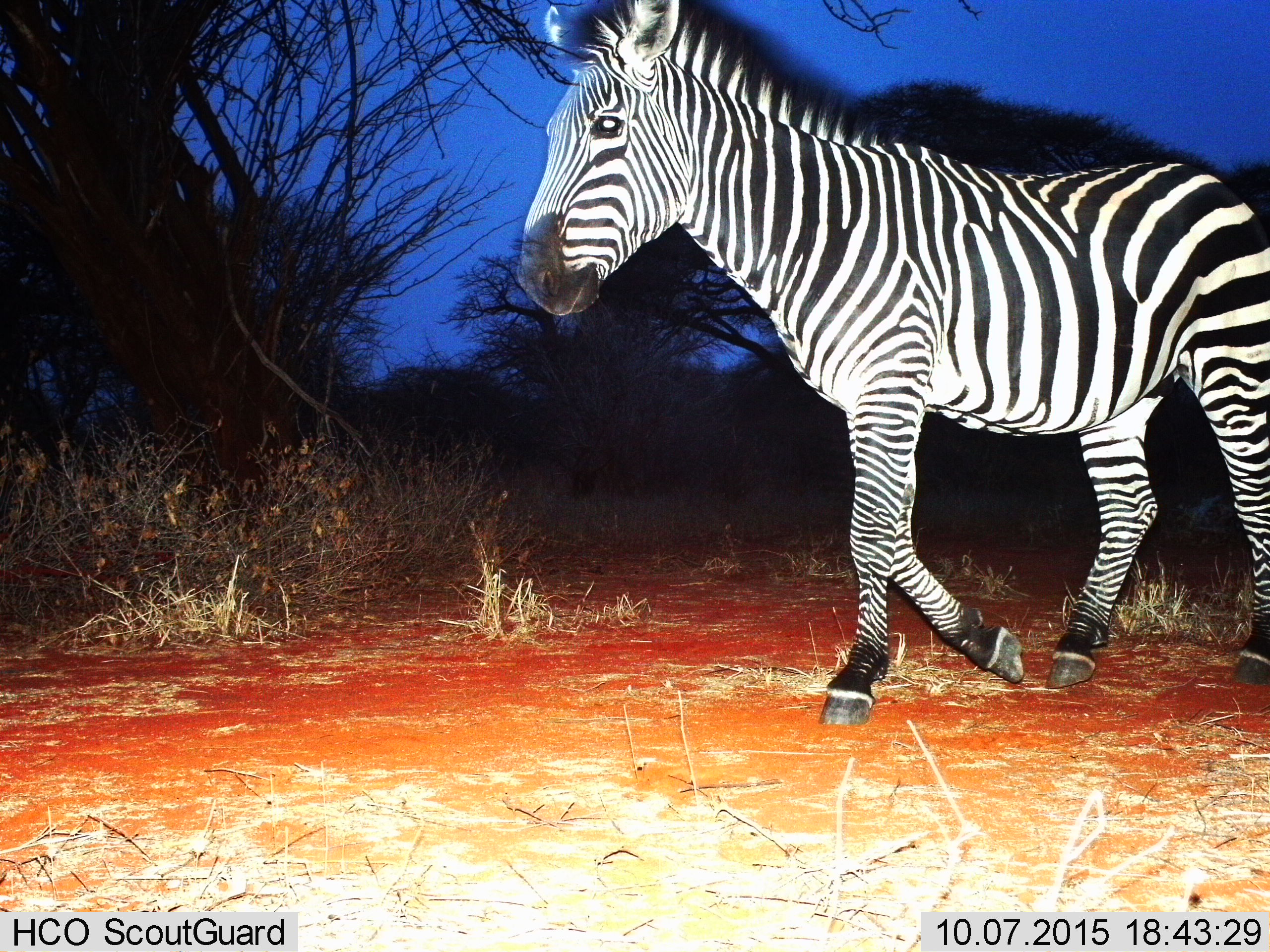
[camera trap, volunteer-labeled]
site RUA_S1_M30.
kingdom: Animalia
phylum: Chordata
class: Mammalia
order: Perissodactyla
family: Equidae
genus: Equus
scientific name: Equus quagga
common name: plains zebra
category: zebraplains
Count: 1.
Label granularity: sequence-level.